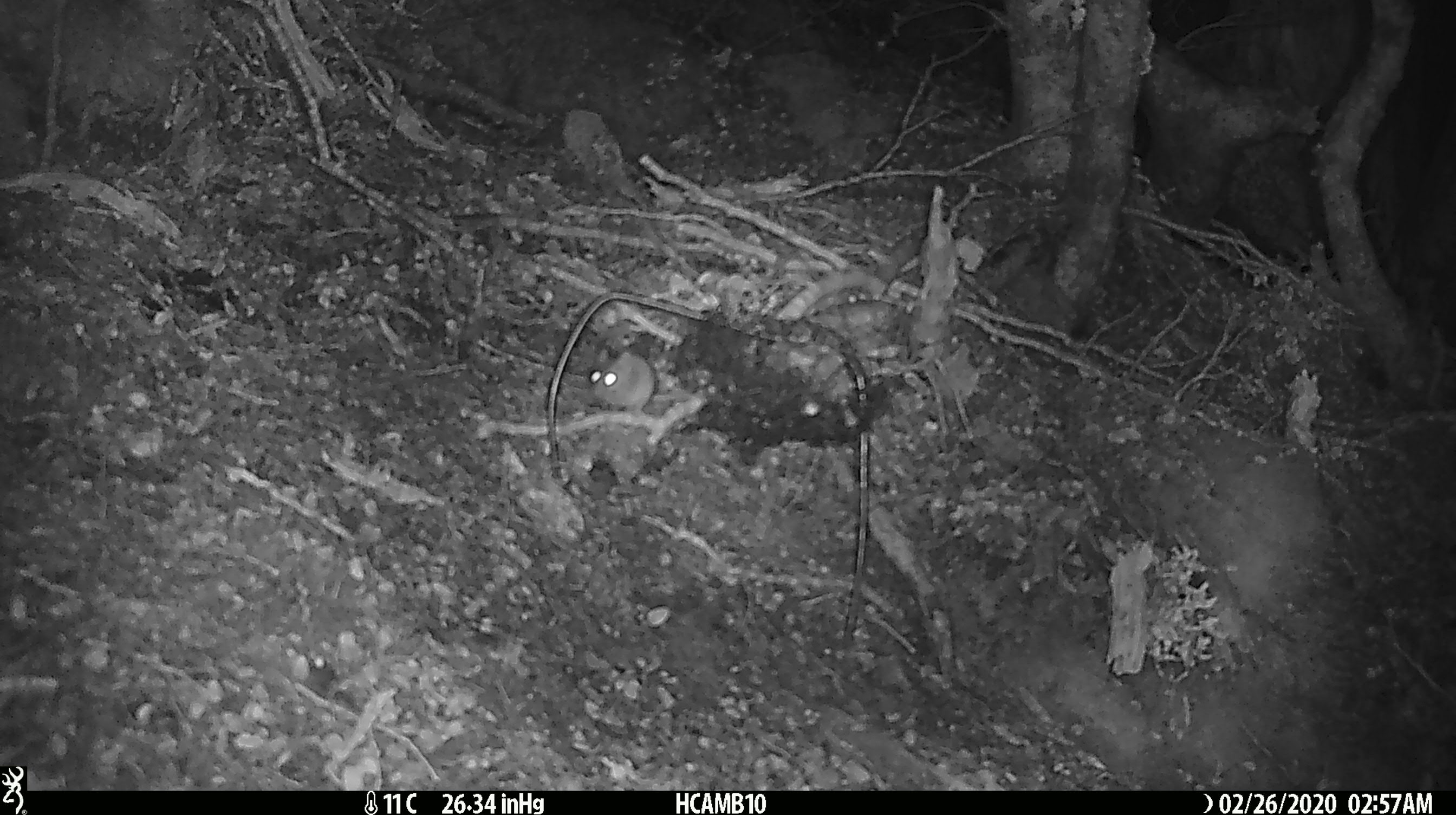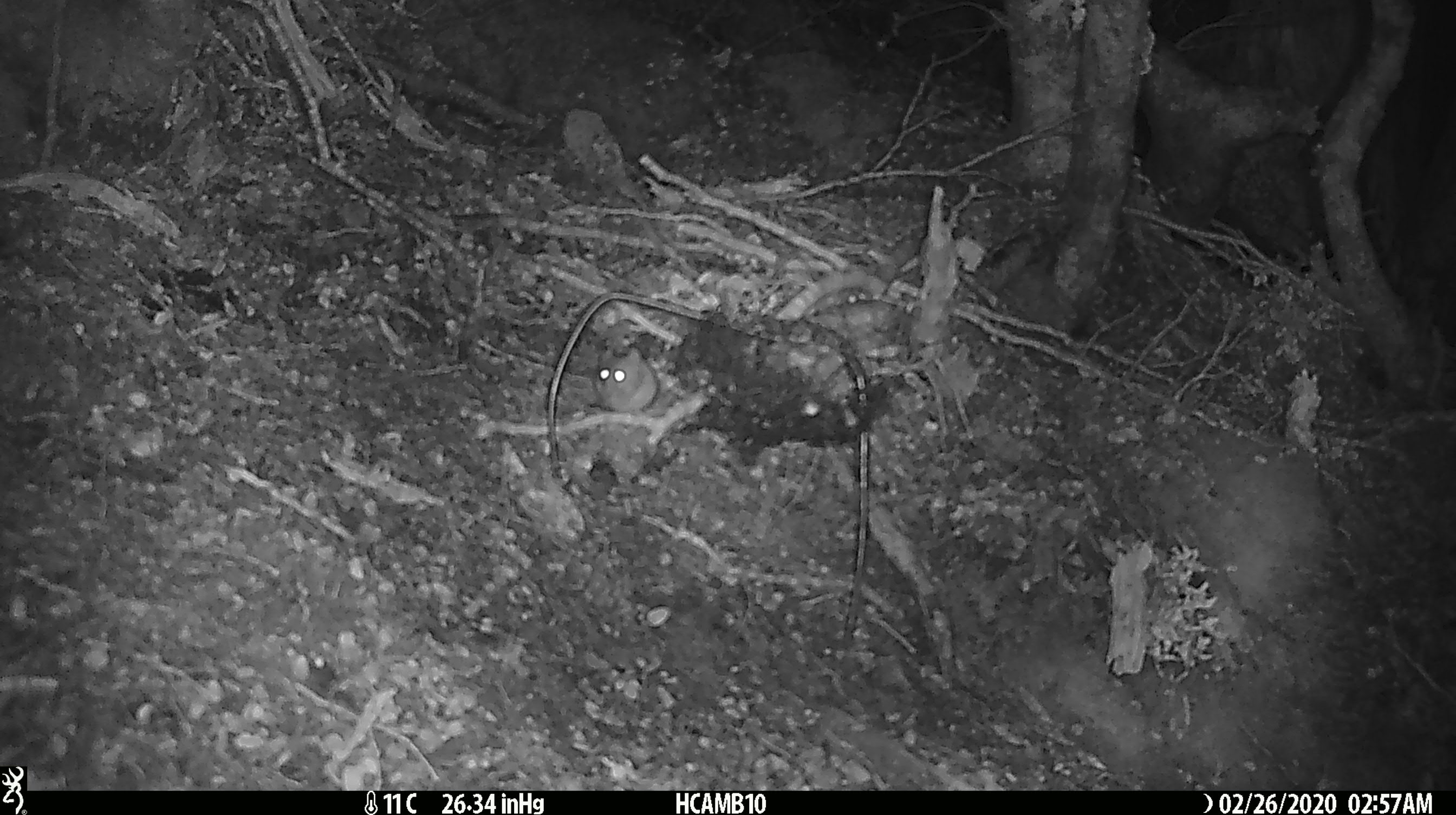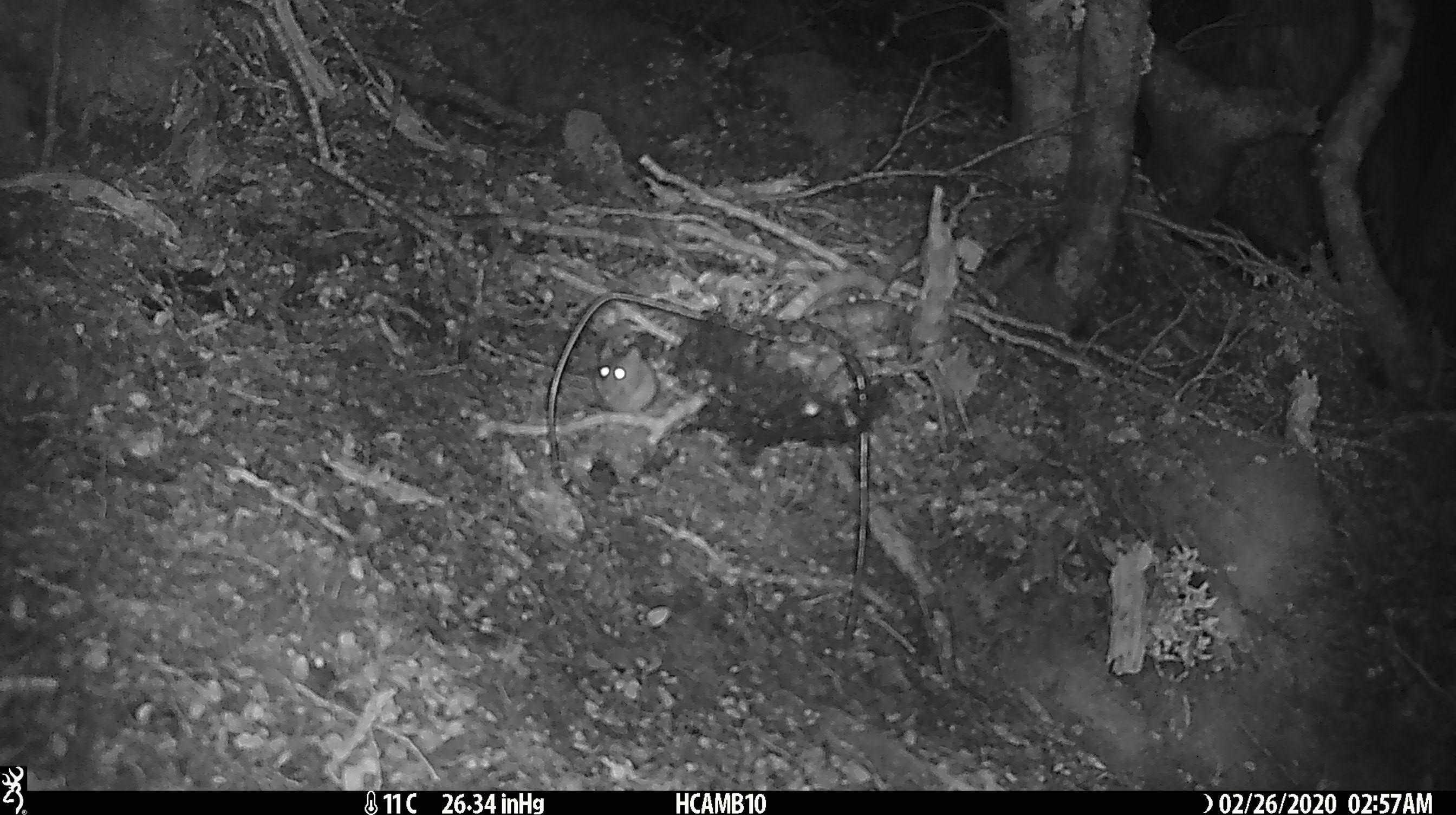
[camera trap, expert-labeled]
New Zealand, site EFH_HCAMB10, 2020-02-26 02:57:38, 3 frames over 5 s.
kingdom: Animalia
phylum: Chordata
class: Mammalia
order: Rodentia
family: Muridae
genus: Mus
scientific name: Mus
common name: mouse